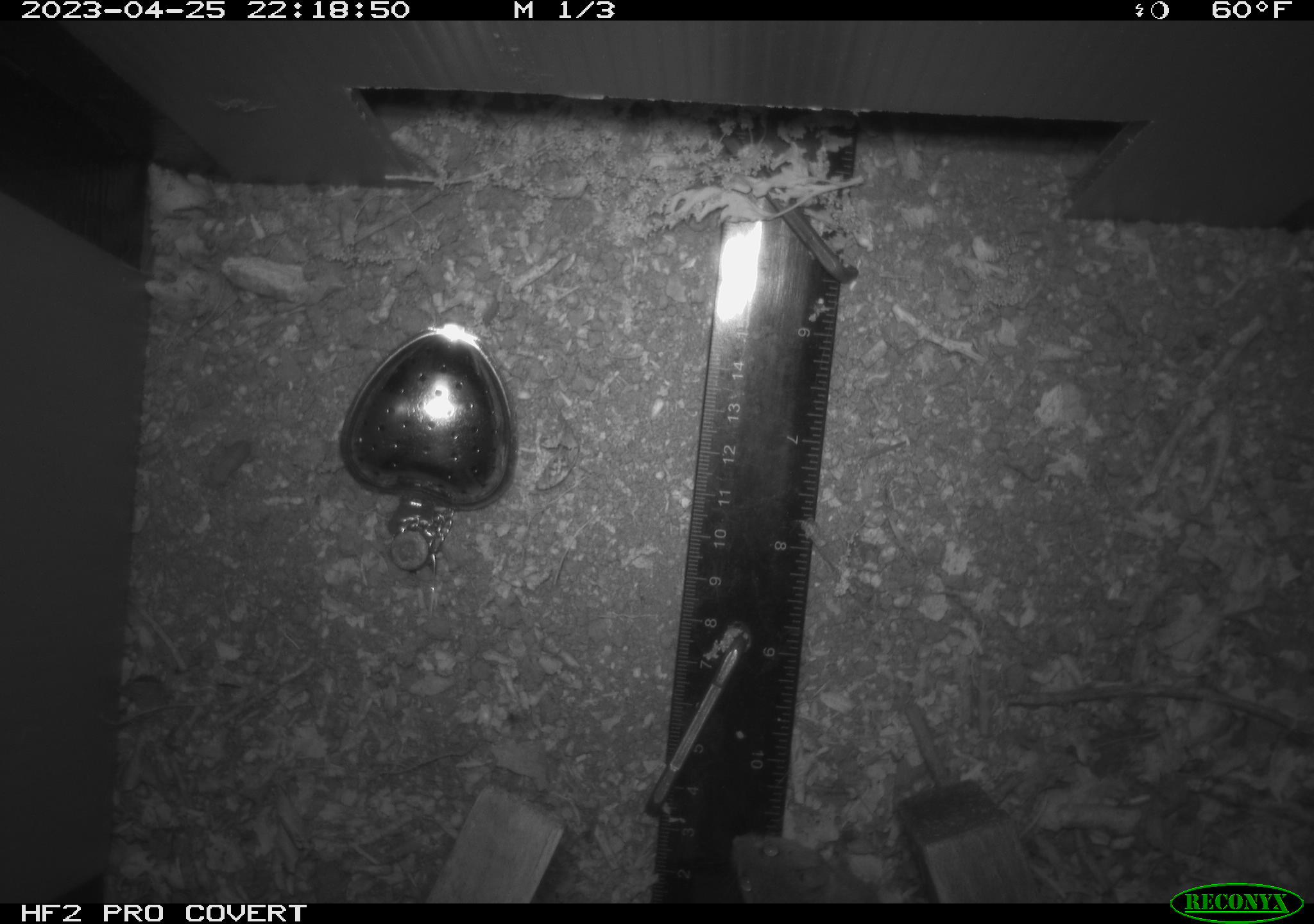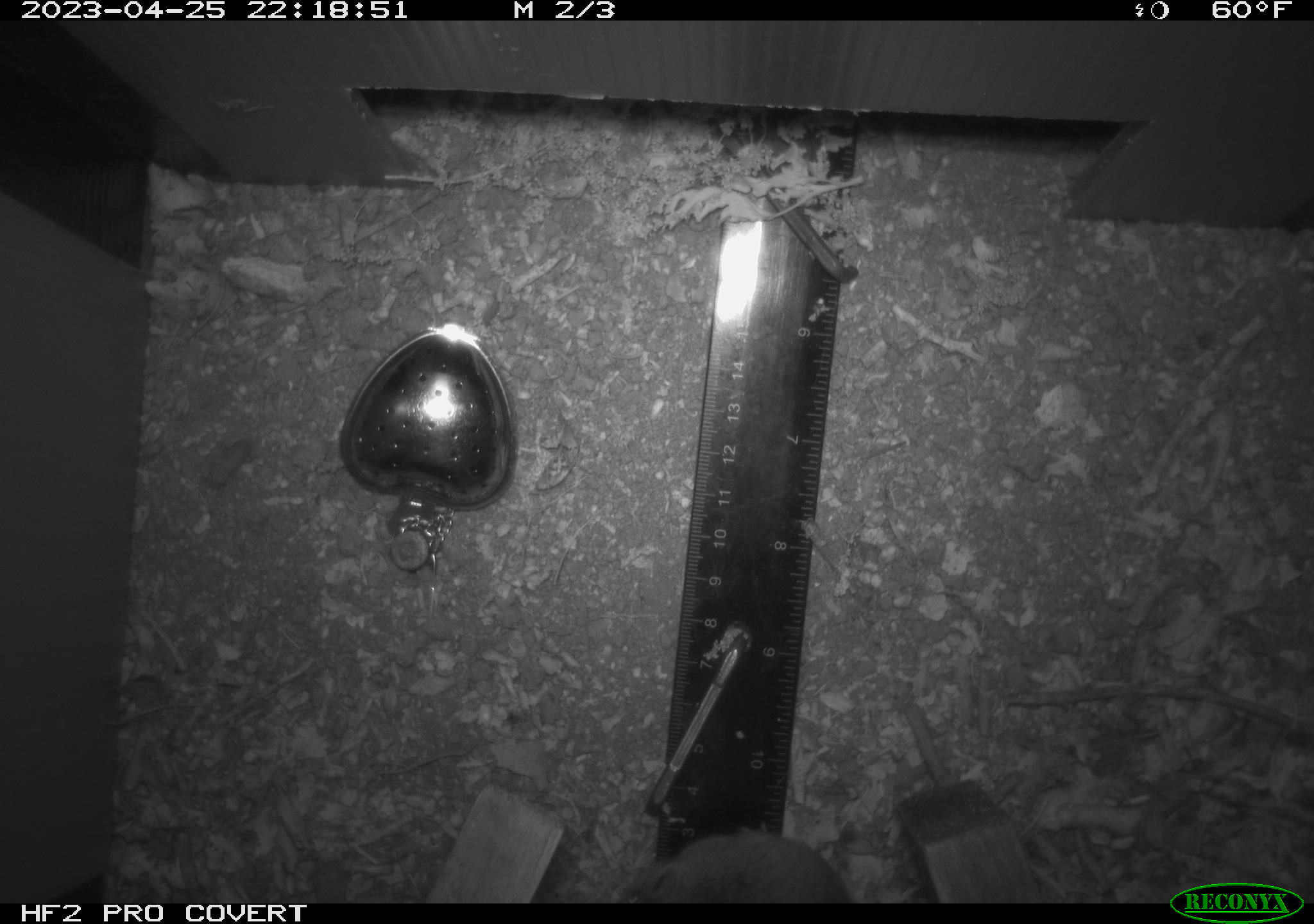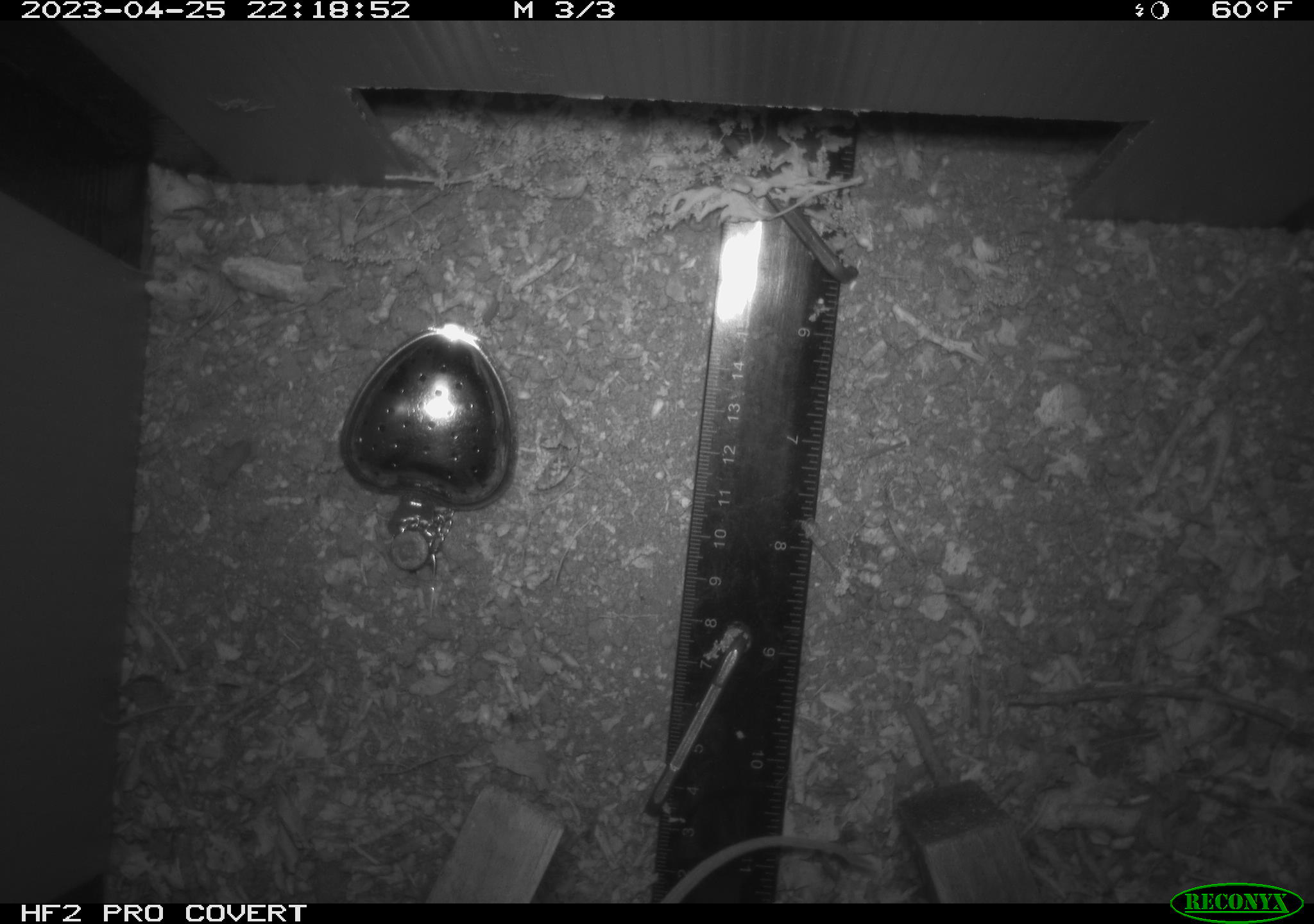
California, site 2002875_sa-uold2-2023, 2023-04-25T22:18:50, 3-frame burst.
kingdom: Animalia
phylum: Chordata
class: Mammalia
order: Rodentia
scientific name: Rodentia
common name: mouse species